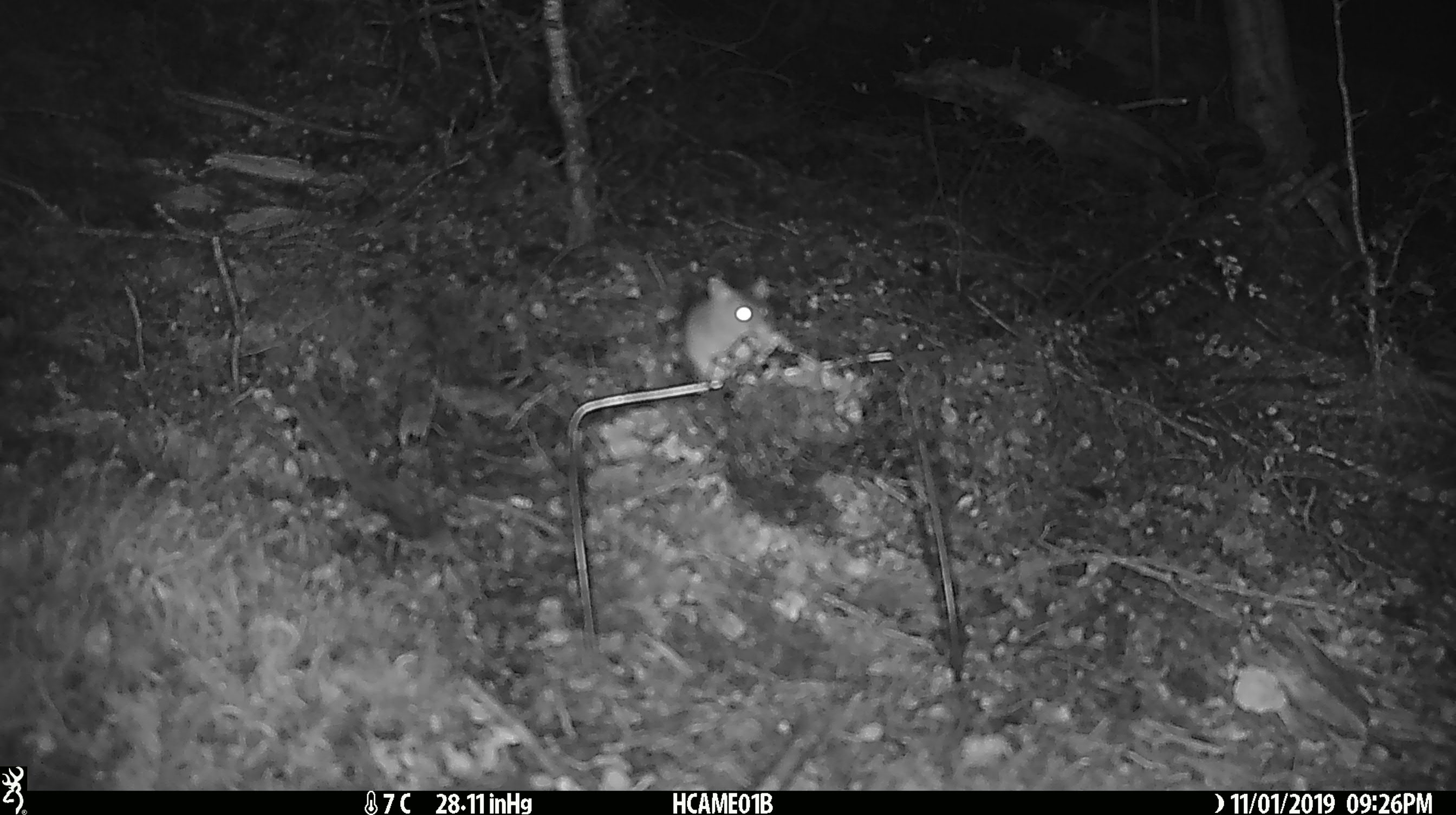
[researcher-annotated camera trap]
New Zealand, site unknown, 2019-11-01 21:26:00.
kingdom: Animalia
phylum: Chordata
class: Mammalia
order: Rodentia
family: Muridae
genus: Mus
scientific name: Mus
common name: mouse